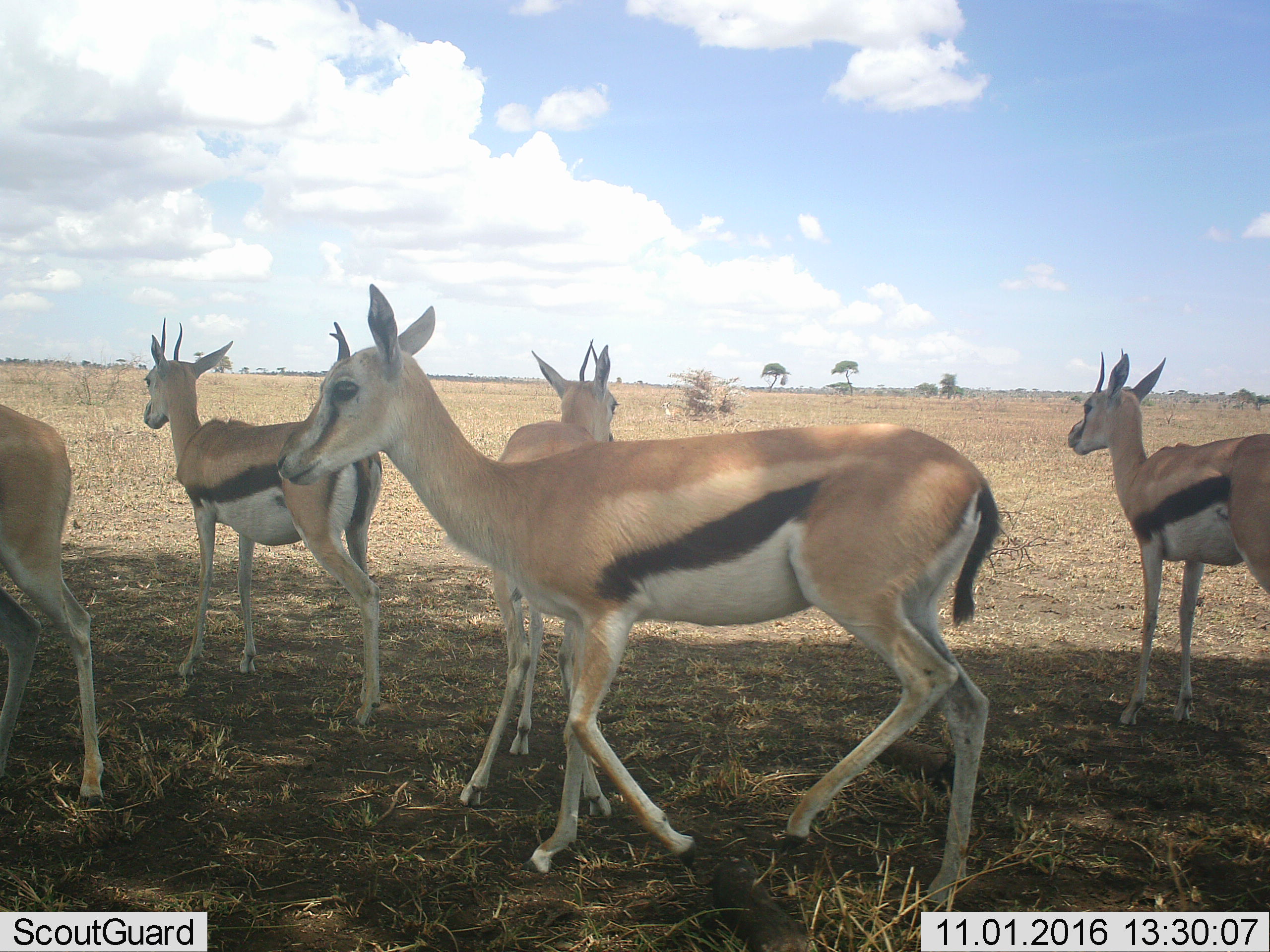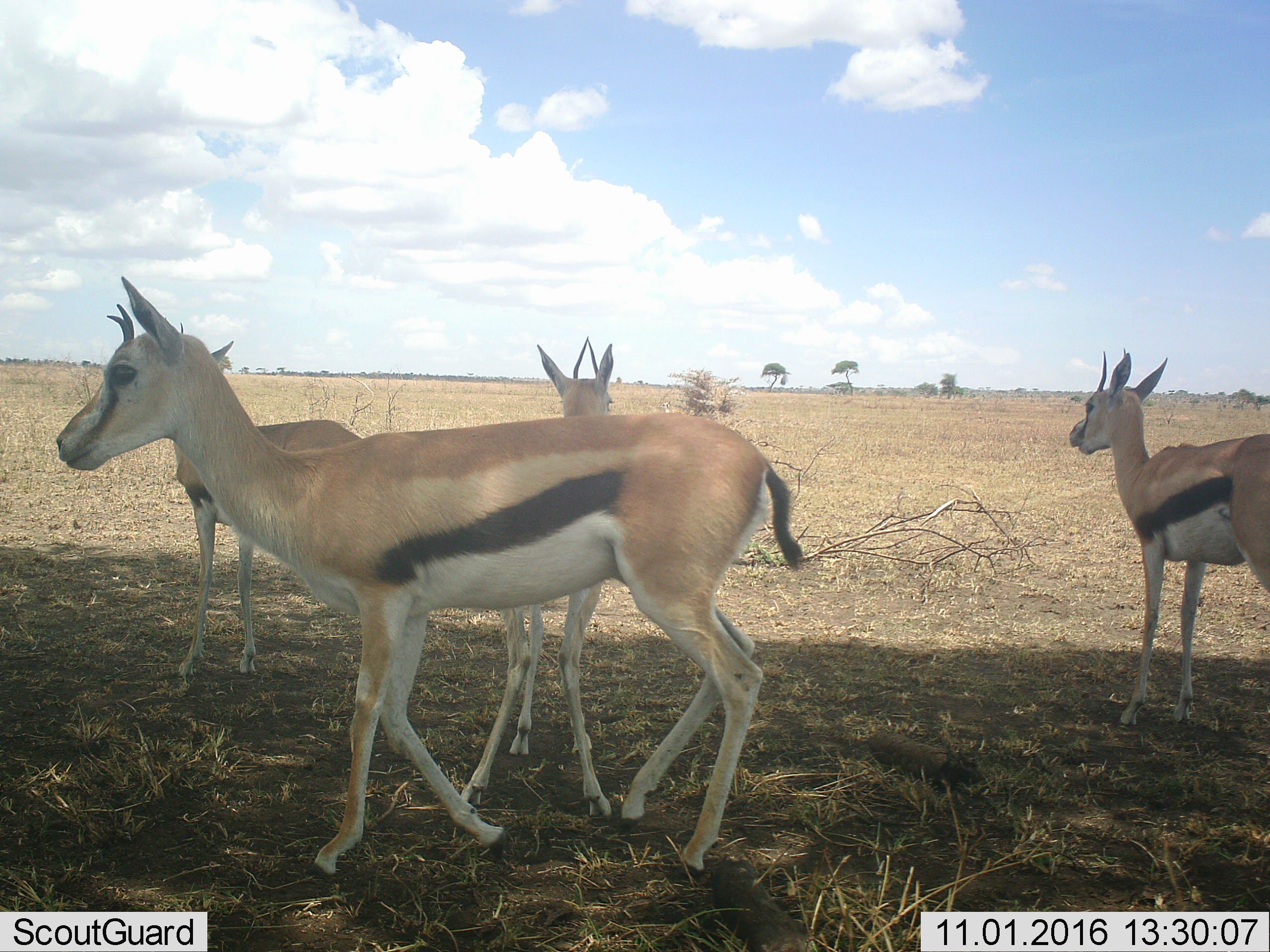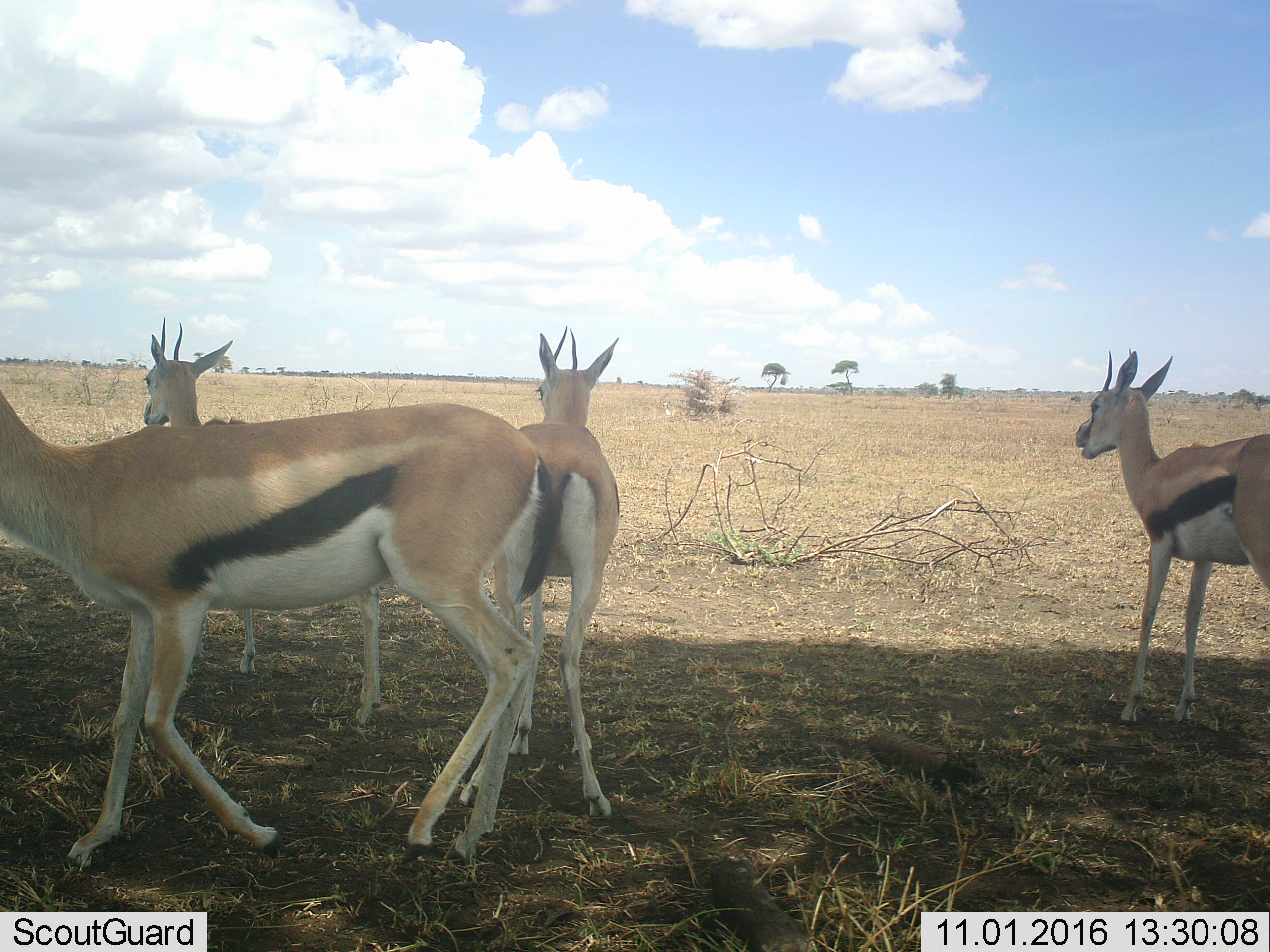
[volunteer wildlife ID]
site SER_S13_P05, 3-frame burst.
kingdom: Animalia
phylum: Chordata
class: Mammalia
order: Artiodactyla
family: Bovidae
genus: Eudorcas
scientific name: Eudorcas thomsonii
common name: thomson's gazelle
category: gazellethomsons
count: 5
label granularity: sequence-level